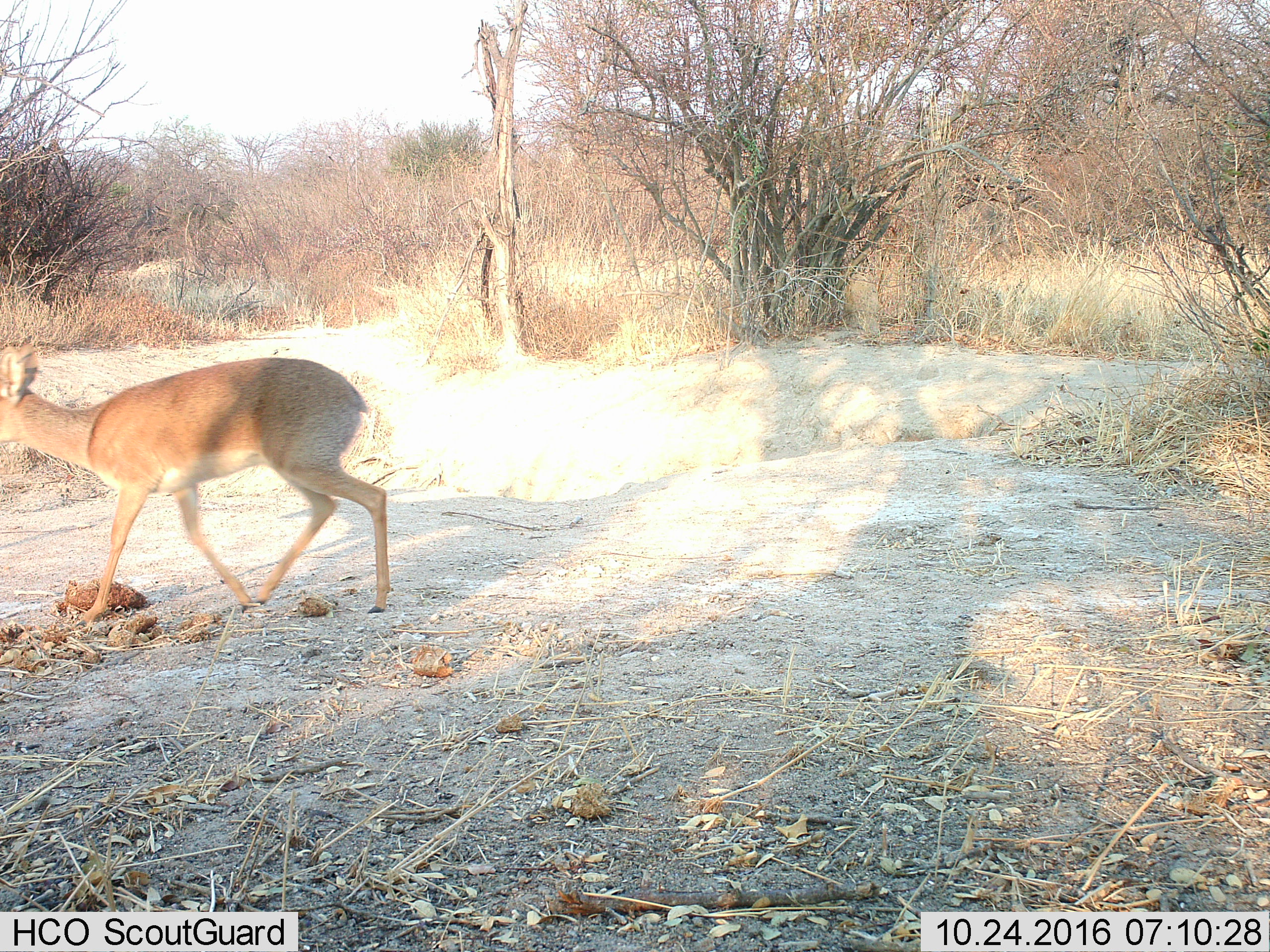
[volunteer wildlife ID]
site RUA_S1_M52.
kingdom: Animalia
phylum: Chordata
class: Mammalia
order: Artiodactyla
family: Bovidae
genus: Madoqua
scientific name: Madoqua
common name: dik-dik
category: dikdik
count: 1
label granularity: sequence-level